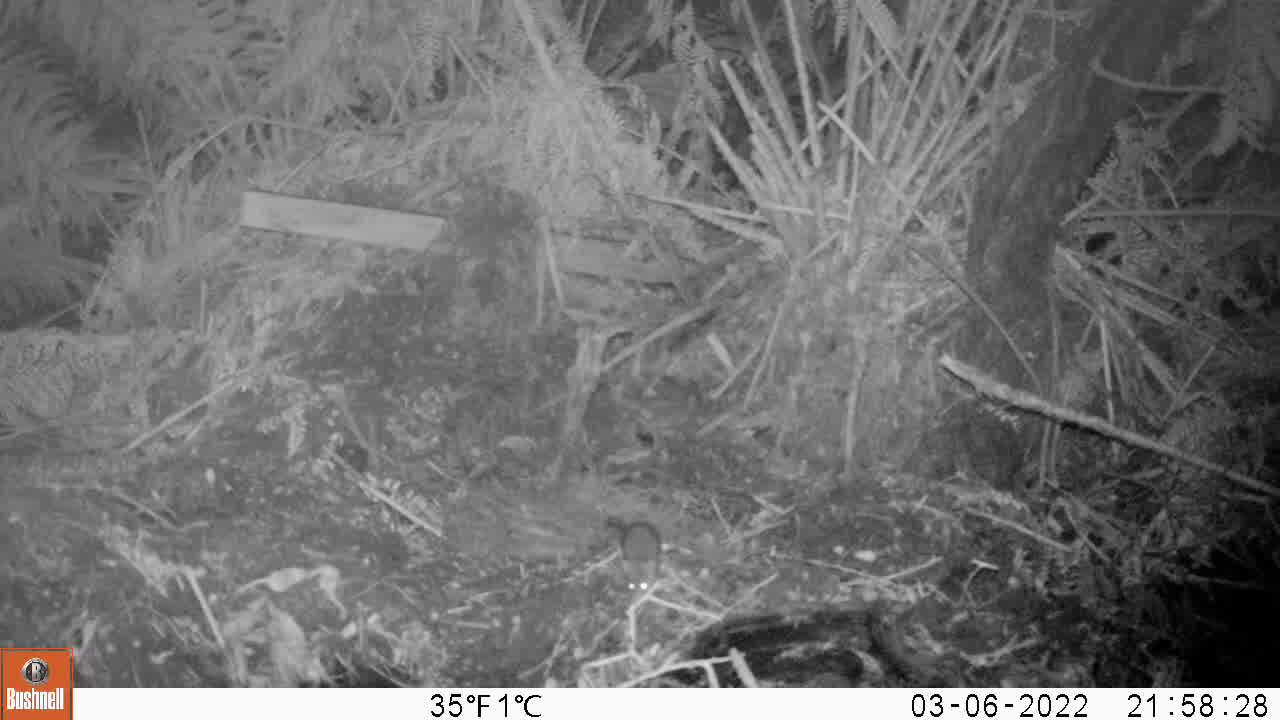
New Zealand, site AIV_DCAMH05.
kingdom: Animalia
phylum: Chordata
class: Mammalia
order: Rodentia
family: Muridae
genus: Mus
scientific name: Mus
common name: mouse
Mouse (Mus).